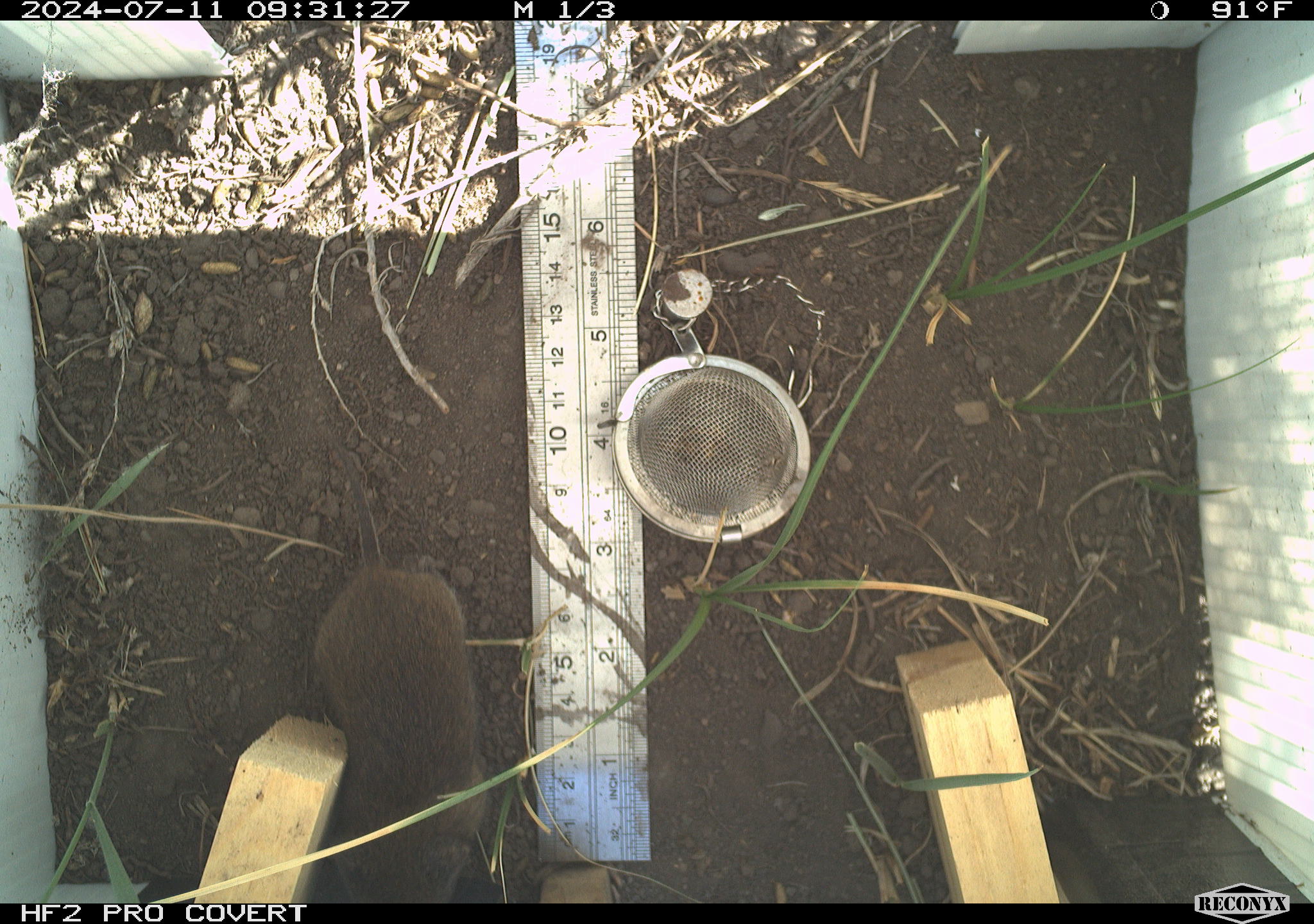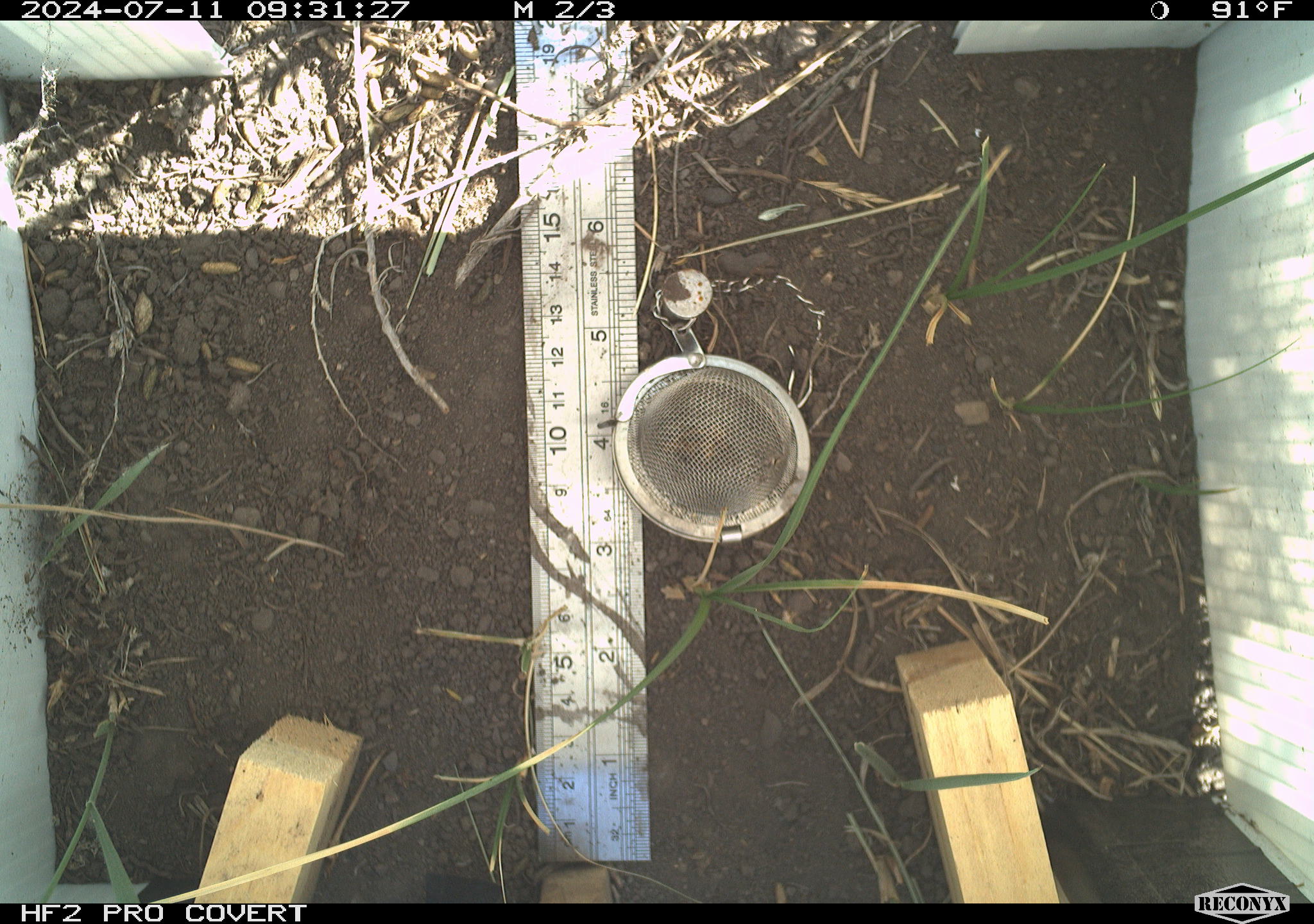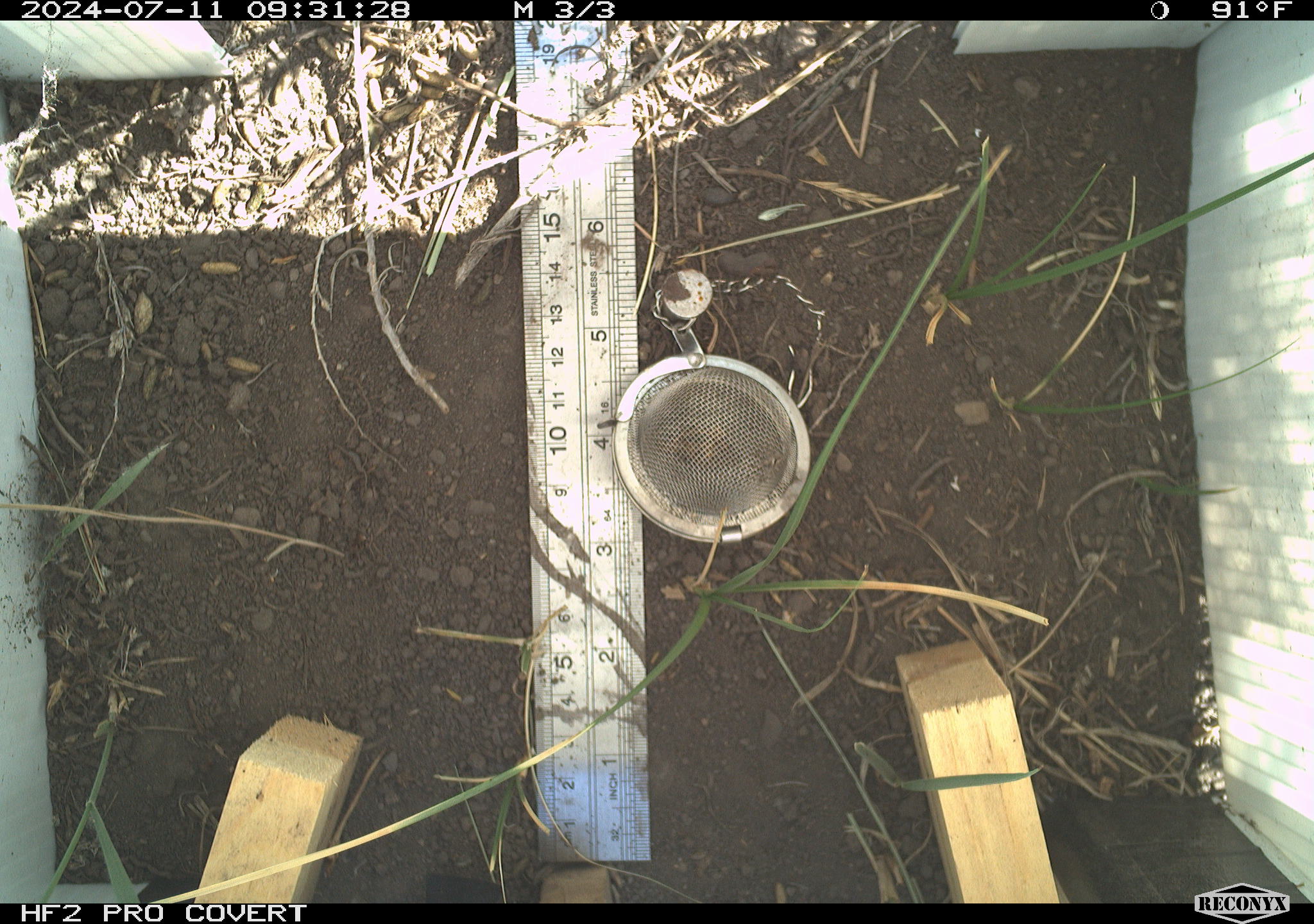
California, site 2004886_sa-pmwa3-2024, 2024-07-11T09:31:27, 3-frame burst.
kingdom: Animalia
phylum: Chordata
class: Mammalia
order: Rodentia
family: Cricetidae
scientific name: Arvicolinae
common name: voles, lemmings, and muskrats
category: arvicolinae subfamily